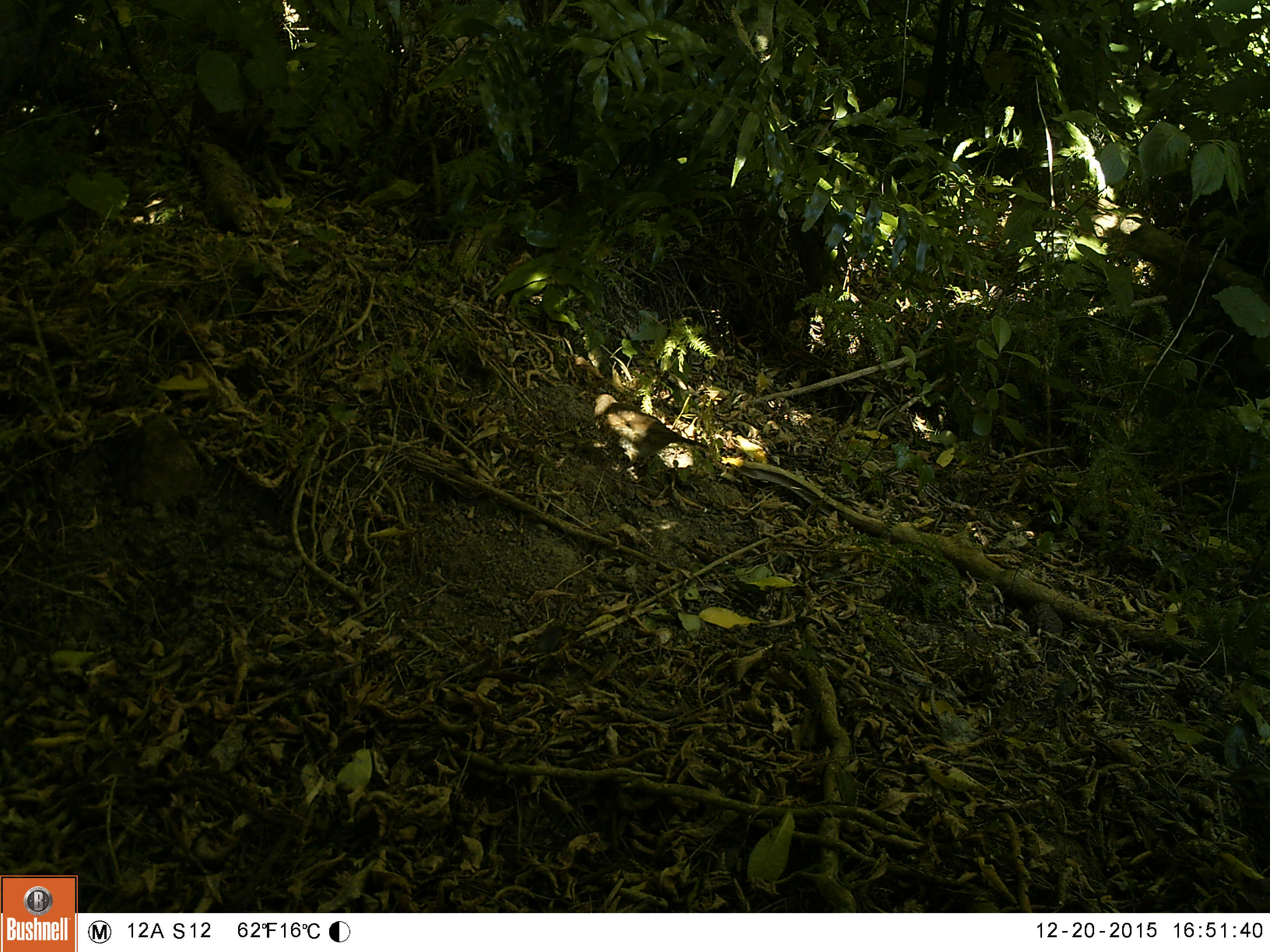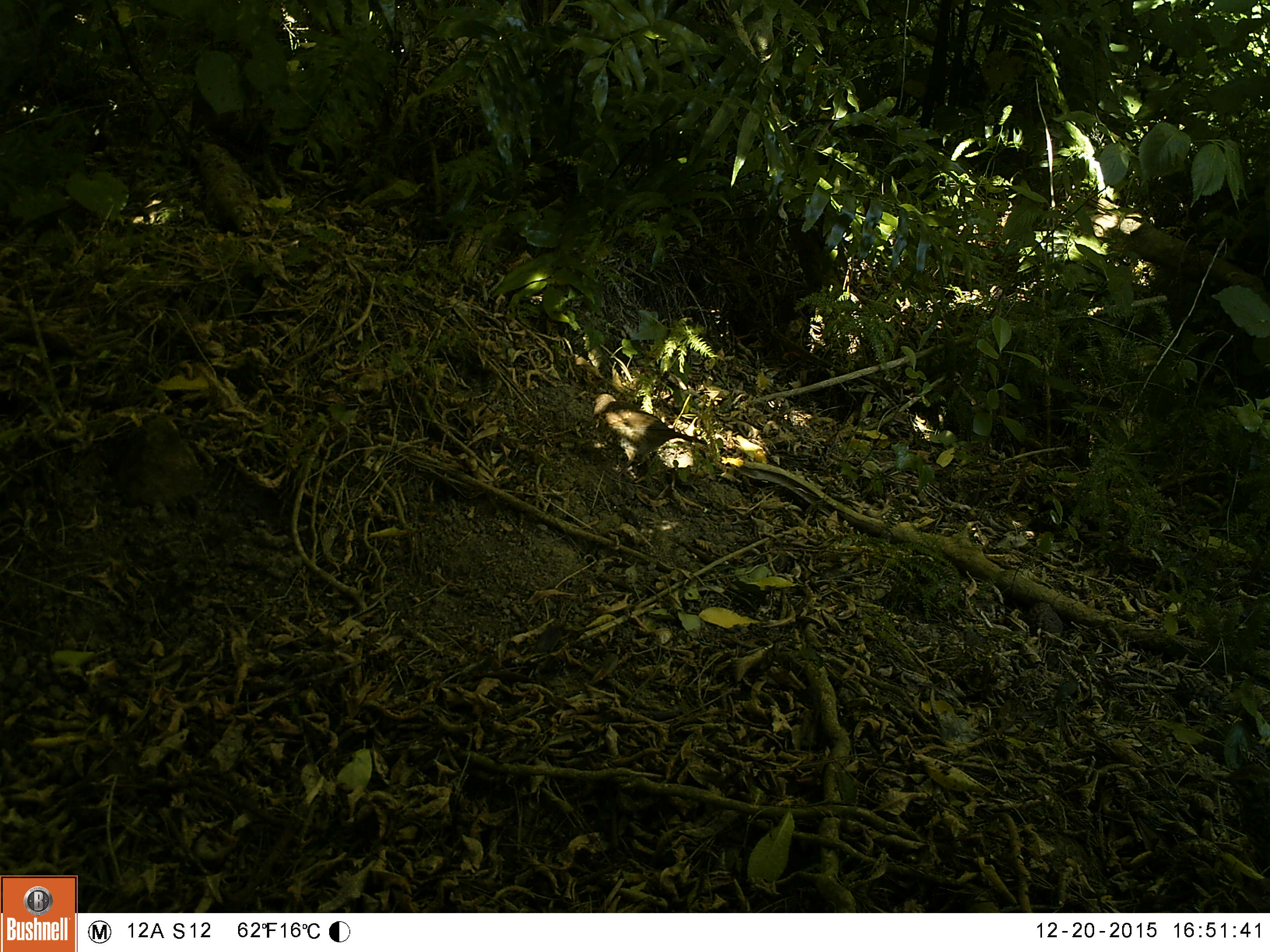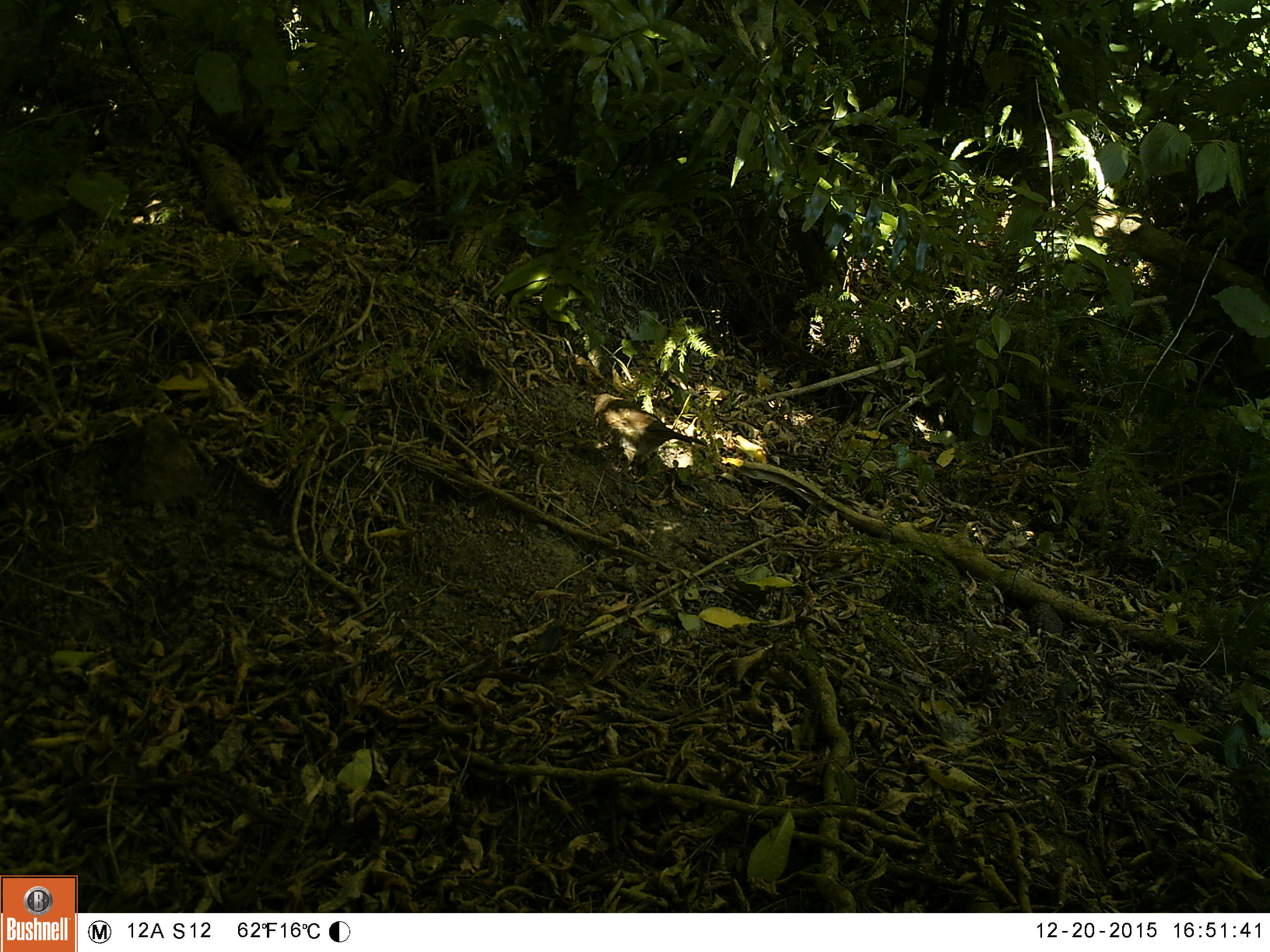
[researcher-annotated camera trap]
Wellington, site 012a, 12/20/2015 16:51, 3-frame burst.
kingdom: Animalia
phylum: Chordata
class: Aves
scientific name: Aves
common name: bird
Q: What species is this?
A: Bird (Aves).